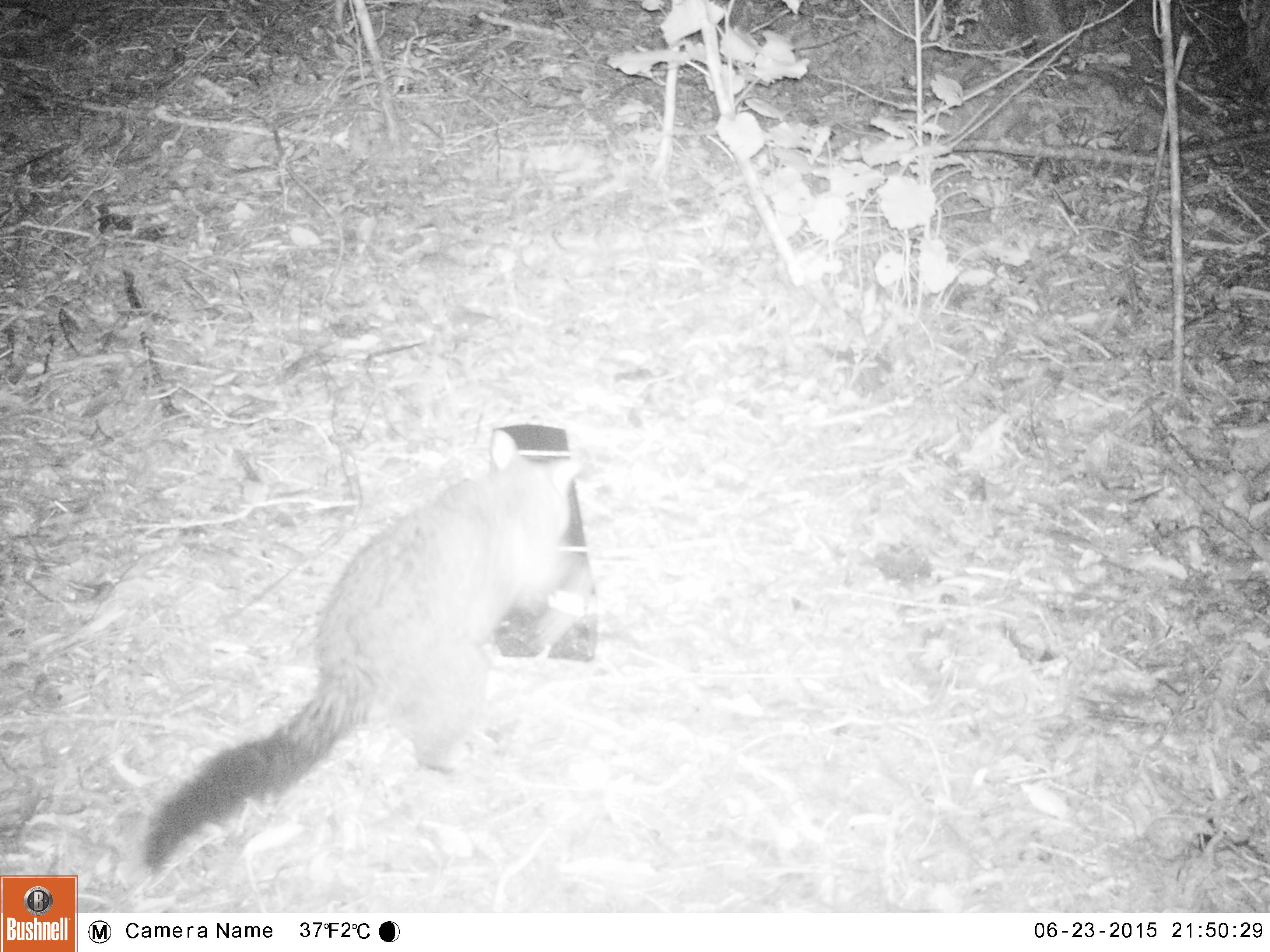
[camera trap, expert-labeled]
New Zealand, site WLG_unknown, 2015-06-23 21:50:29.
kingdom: Animalia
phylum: Chordata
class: Mammalia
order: Diprotodontia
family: Phalangeridae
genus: Trichosurus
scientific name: Trichosurus vulpecula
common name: common brushtail possum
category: possum